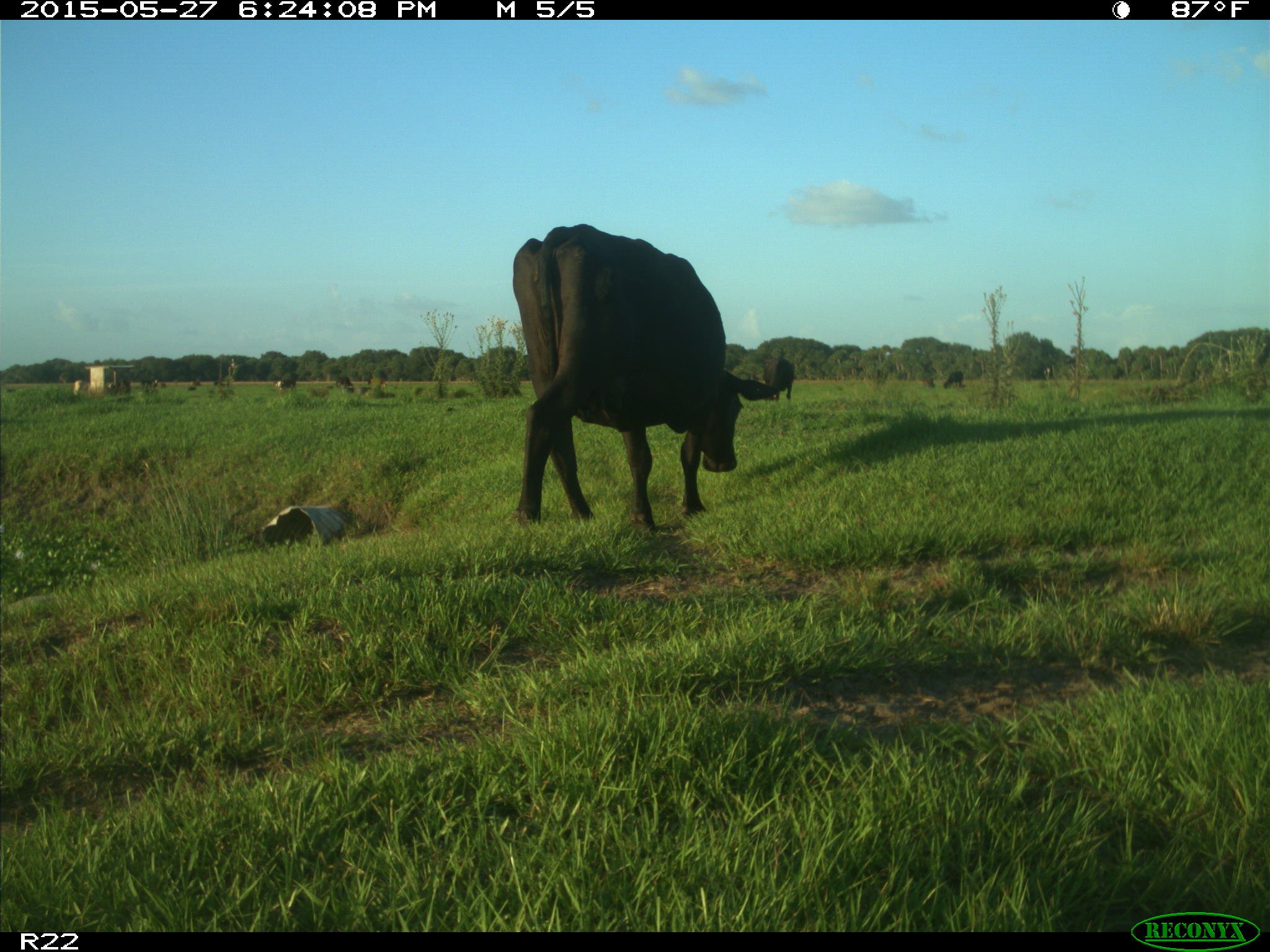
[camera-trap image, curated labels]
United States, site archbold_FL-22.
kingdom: Animalia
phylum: Chordata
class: Mammalia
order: Artiodactyla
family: Bovidae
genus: Bos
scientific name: Bos taurus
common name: domestic cow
Bos taurus (domestic cow).